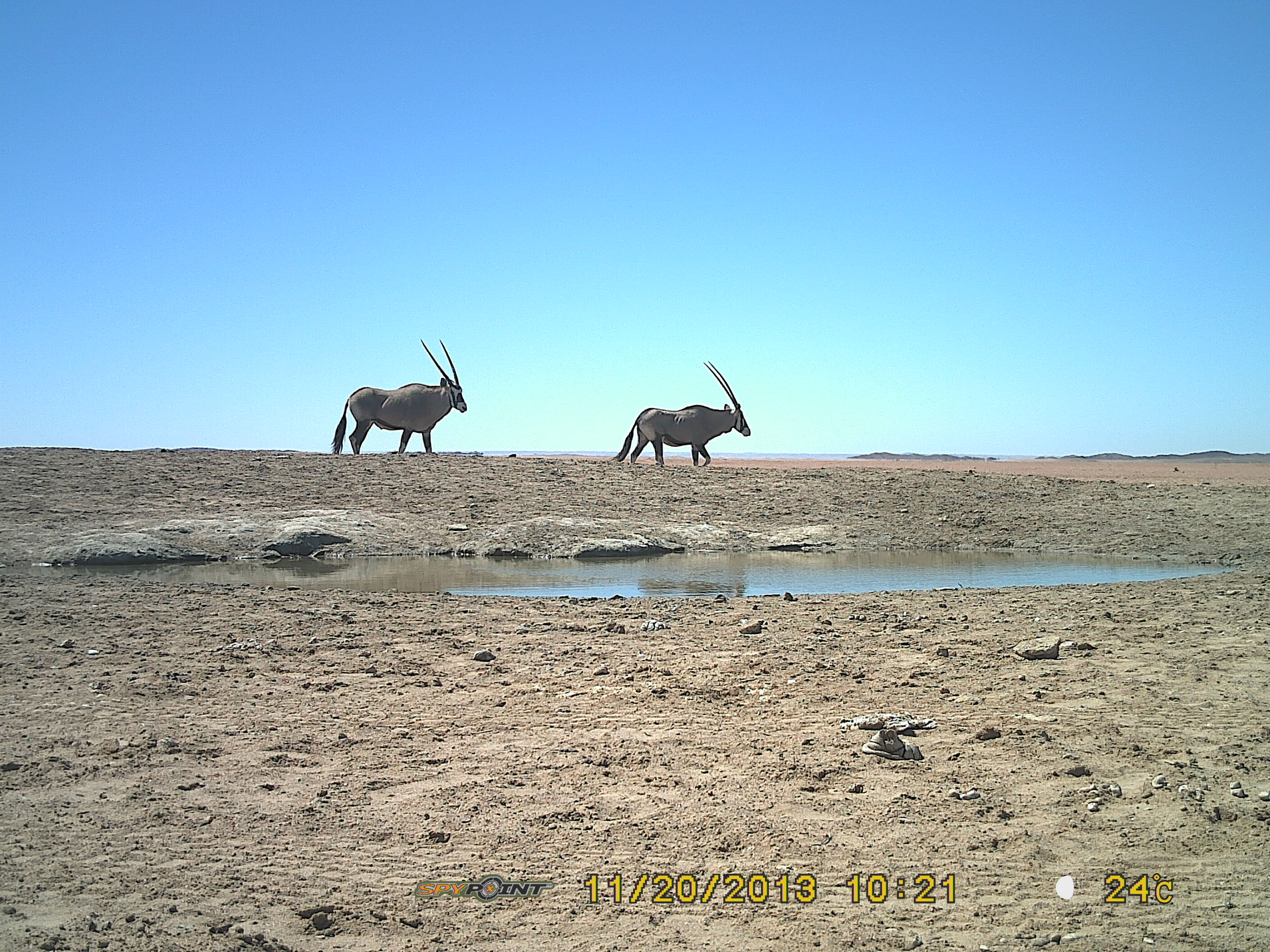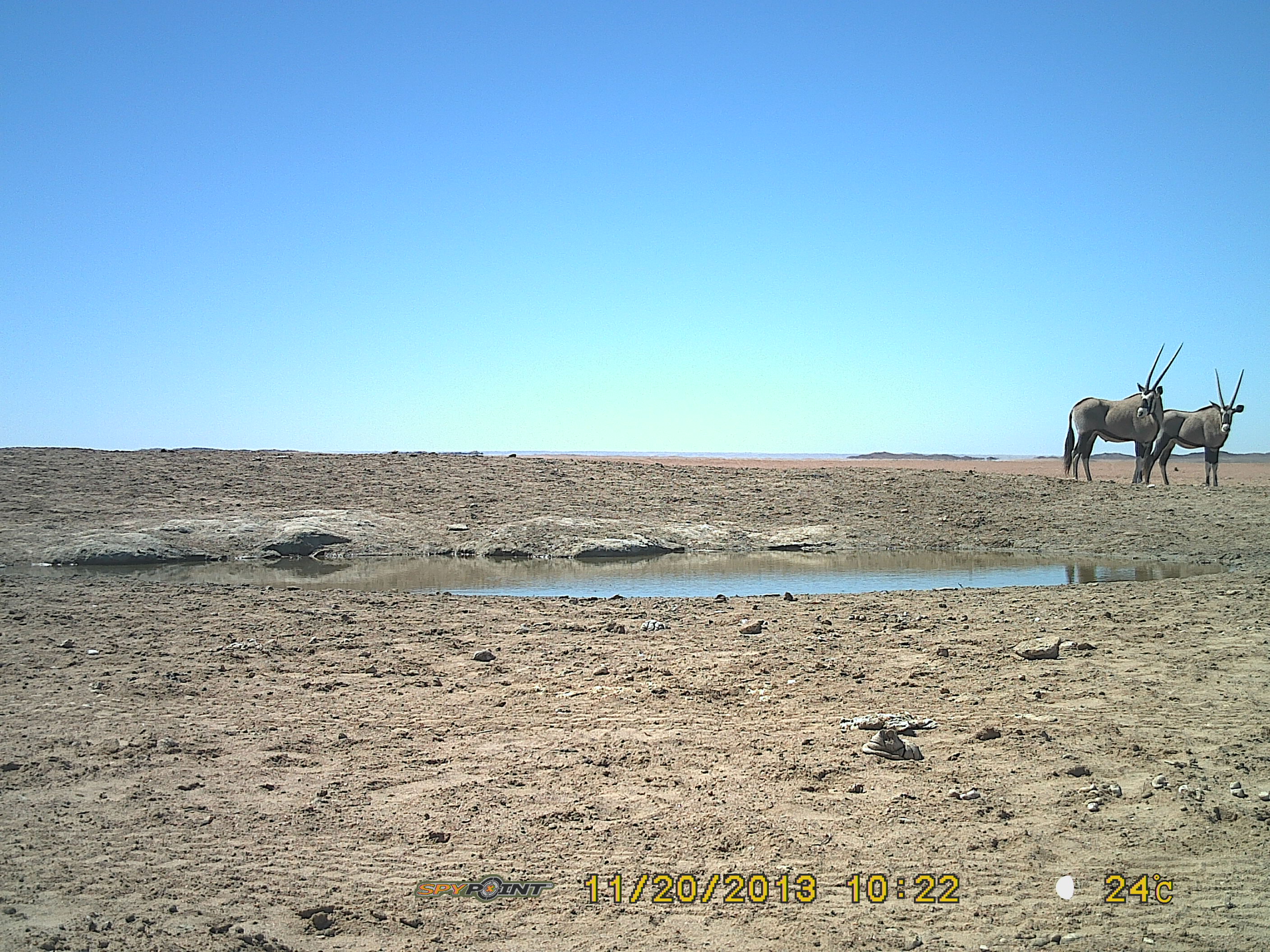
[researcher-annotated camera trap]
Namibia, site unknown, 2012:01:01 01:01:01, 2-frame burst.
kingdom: Animalia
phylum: Chordata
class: Mammalia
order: Artiodactyla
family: Bovidae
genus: Oryx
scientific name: Oryx gazella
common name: gemsbok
Oryx gazella (gemsbok).